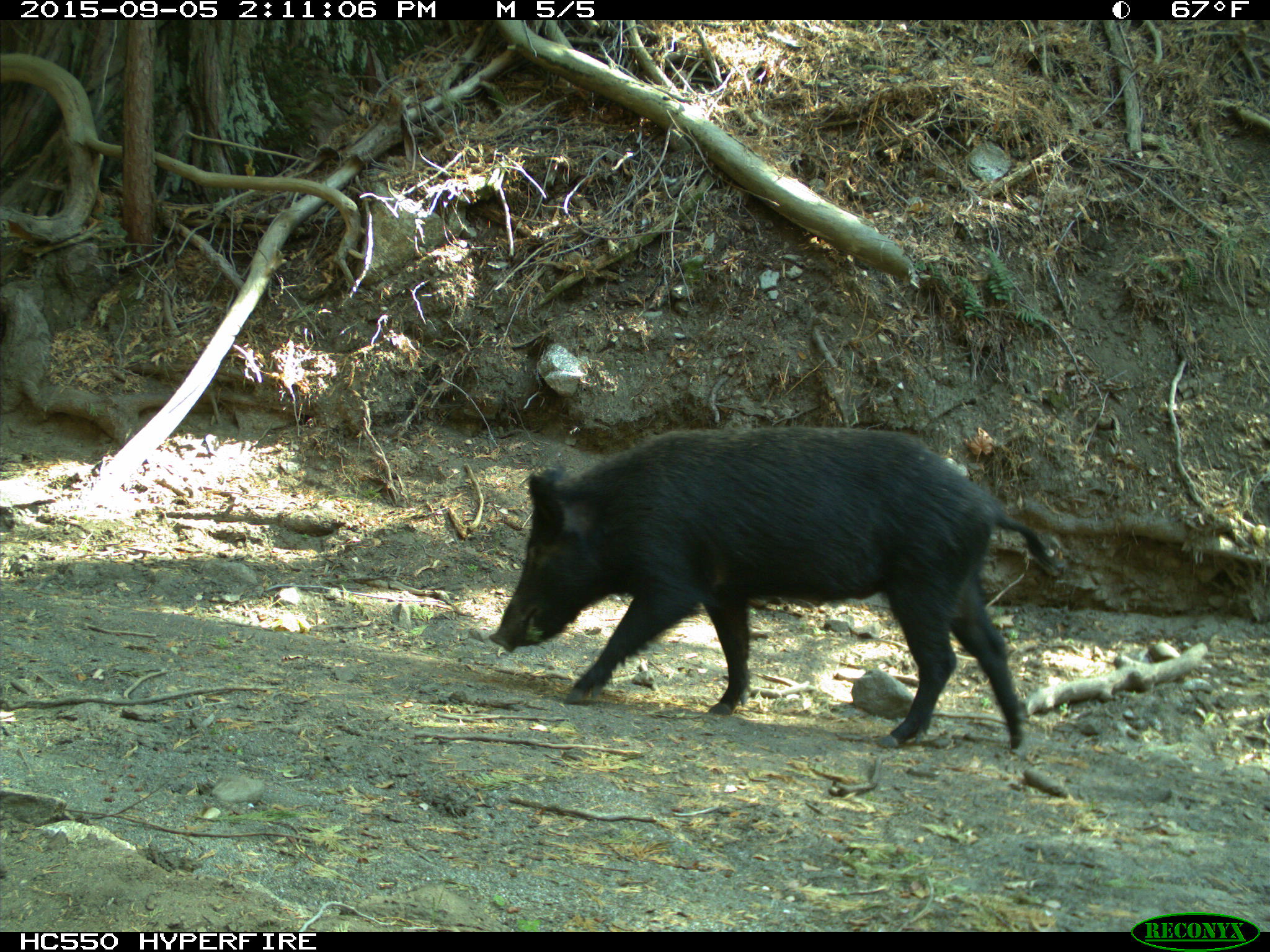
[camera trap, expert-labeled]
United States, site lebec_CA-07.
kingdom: Animalia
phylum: Chordata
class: Mammalia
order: Artiodactyla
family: Suidae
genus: Sus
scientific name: Sus scrofa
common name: wild boar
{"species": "Sus scrofa (wild boar)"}